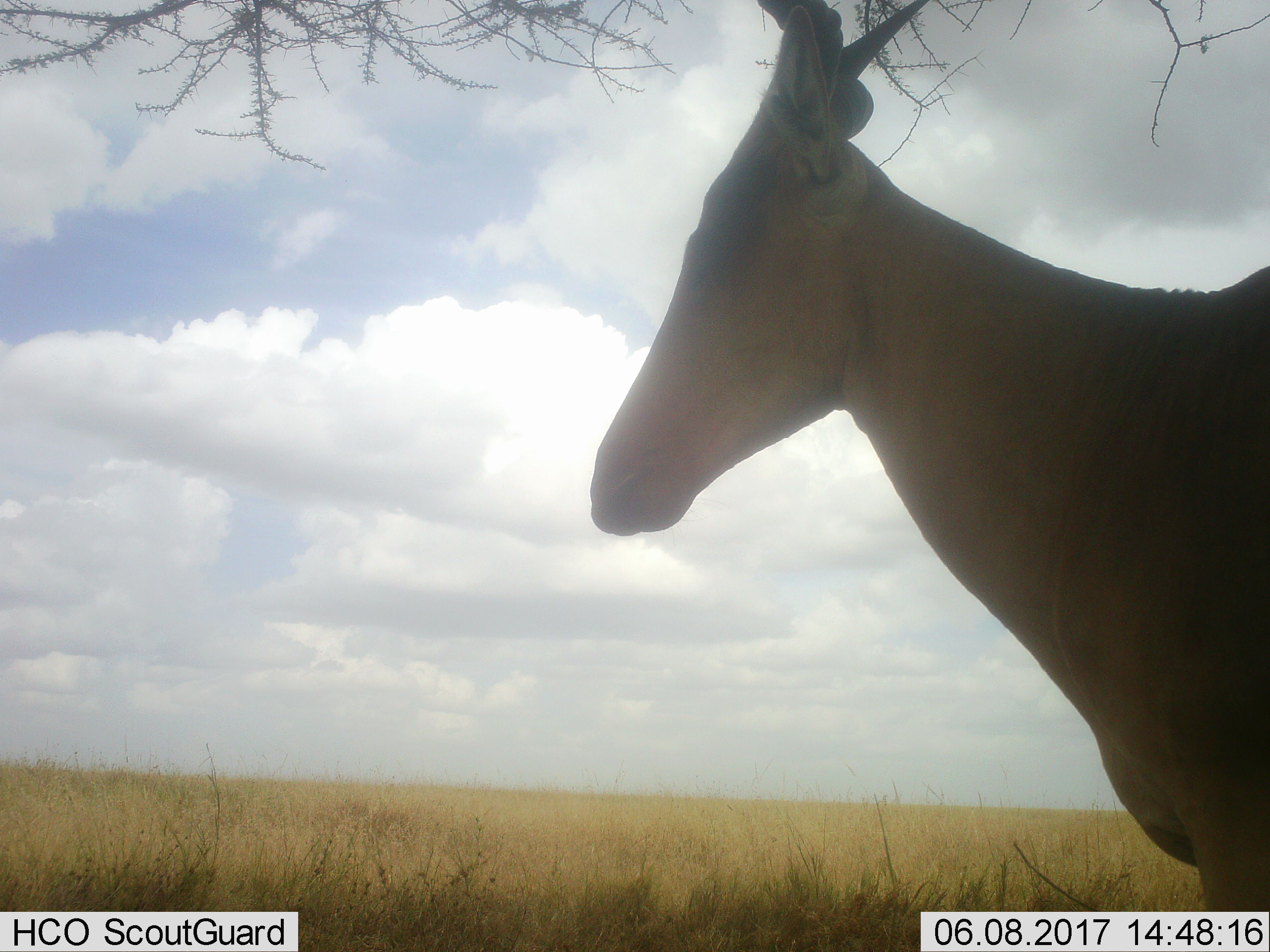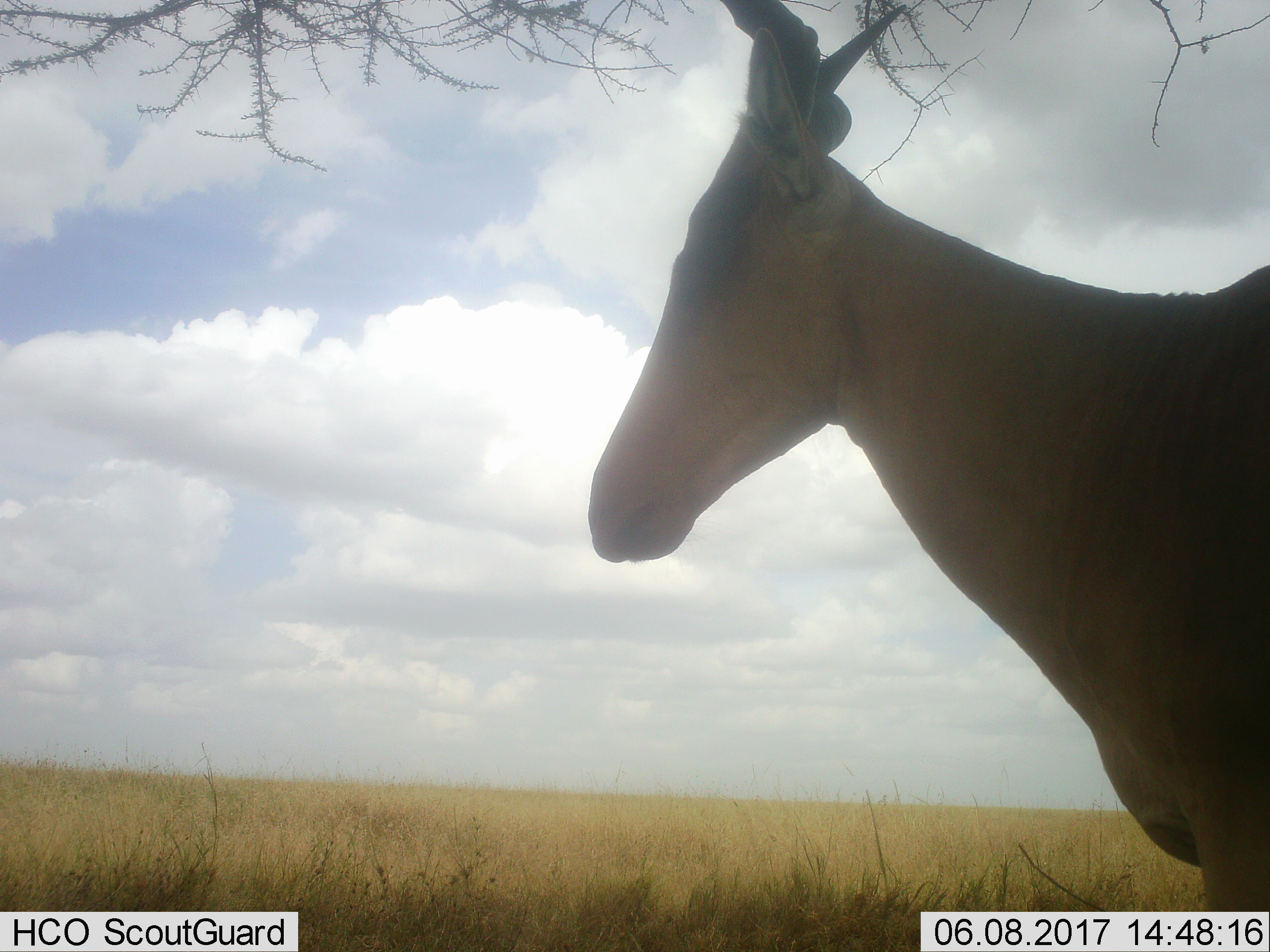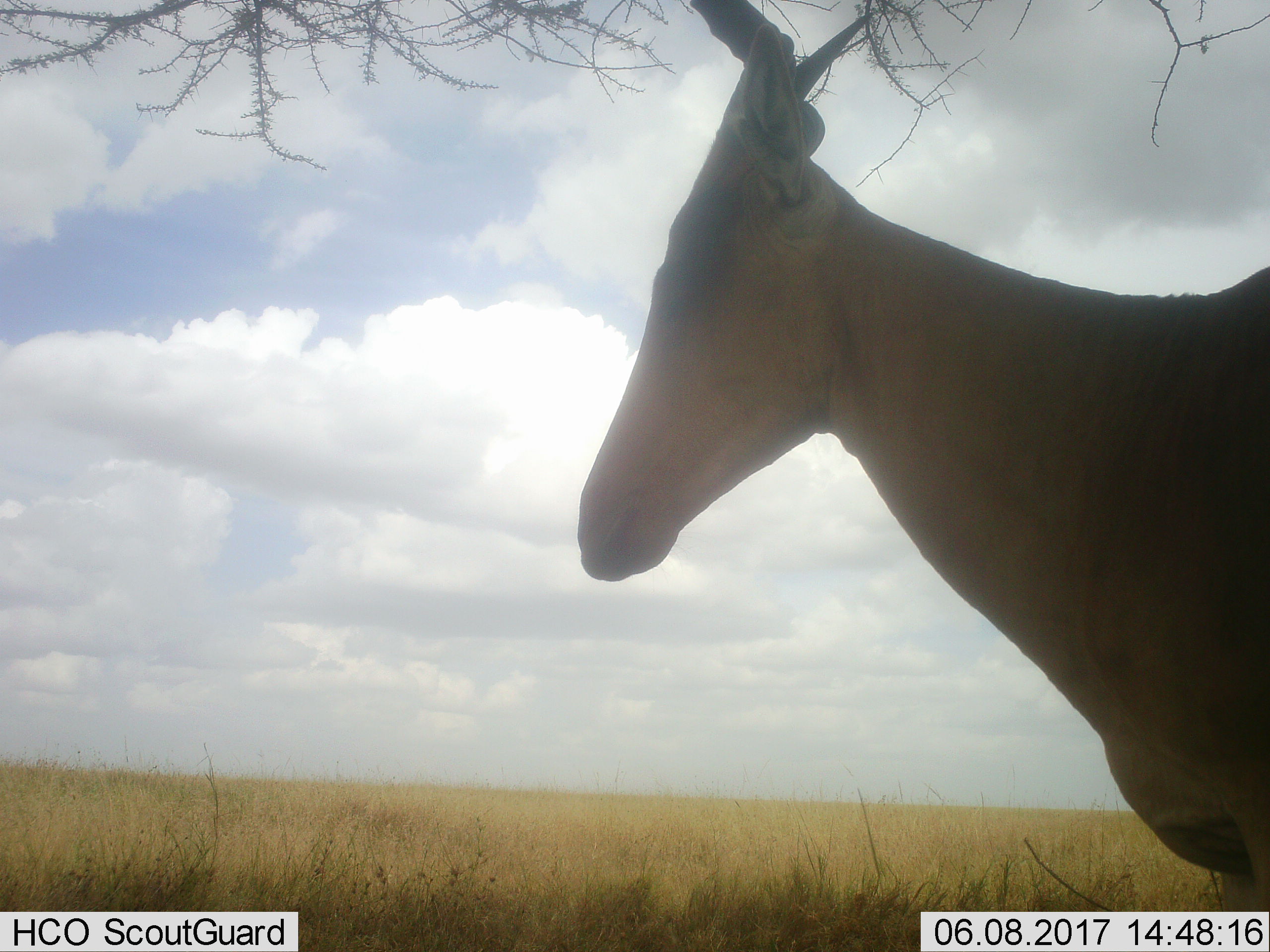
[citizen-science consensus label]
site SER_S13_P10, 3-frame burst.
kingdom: Animalia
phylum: Chordata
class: Mammalia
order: Artiodactyla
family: Bovidae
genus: Alcelaphus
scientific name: Alcelaphus buselaphus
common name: hartebeest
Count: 1.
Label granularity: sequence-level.